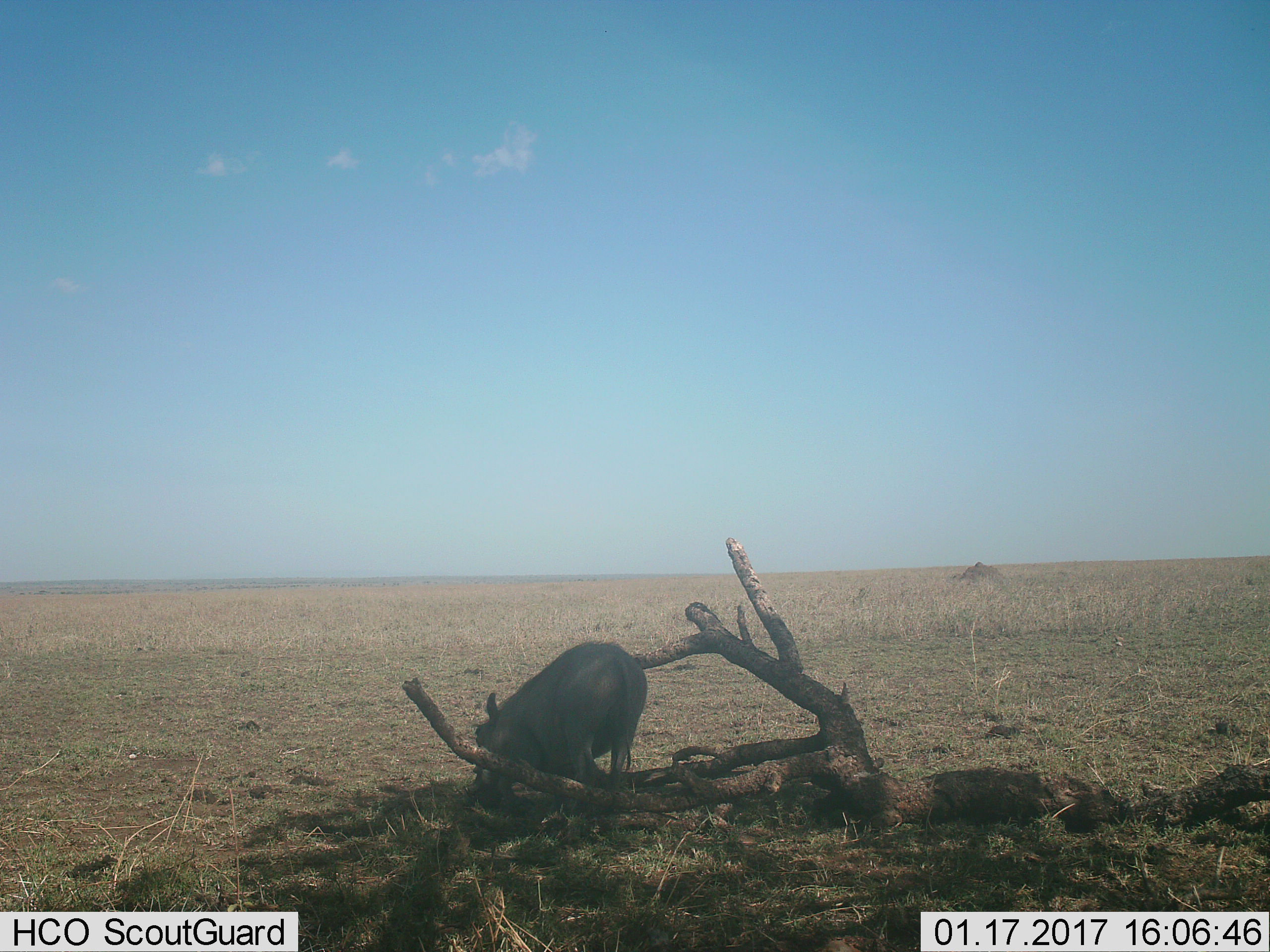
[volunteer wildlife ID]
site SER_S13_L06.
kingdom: Animalia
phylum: Chordata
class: Mammalia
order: Artiodactyla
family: Suidae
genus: Phacochoerus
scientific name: Phacochoerus africanus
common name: warthog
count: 1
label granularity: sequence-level